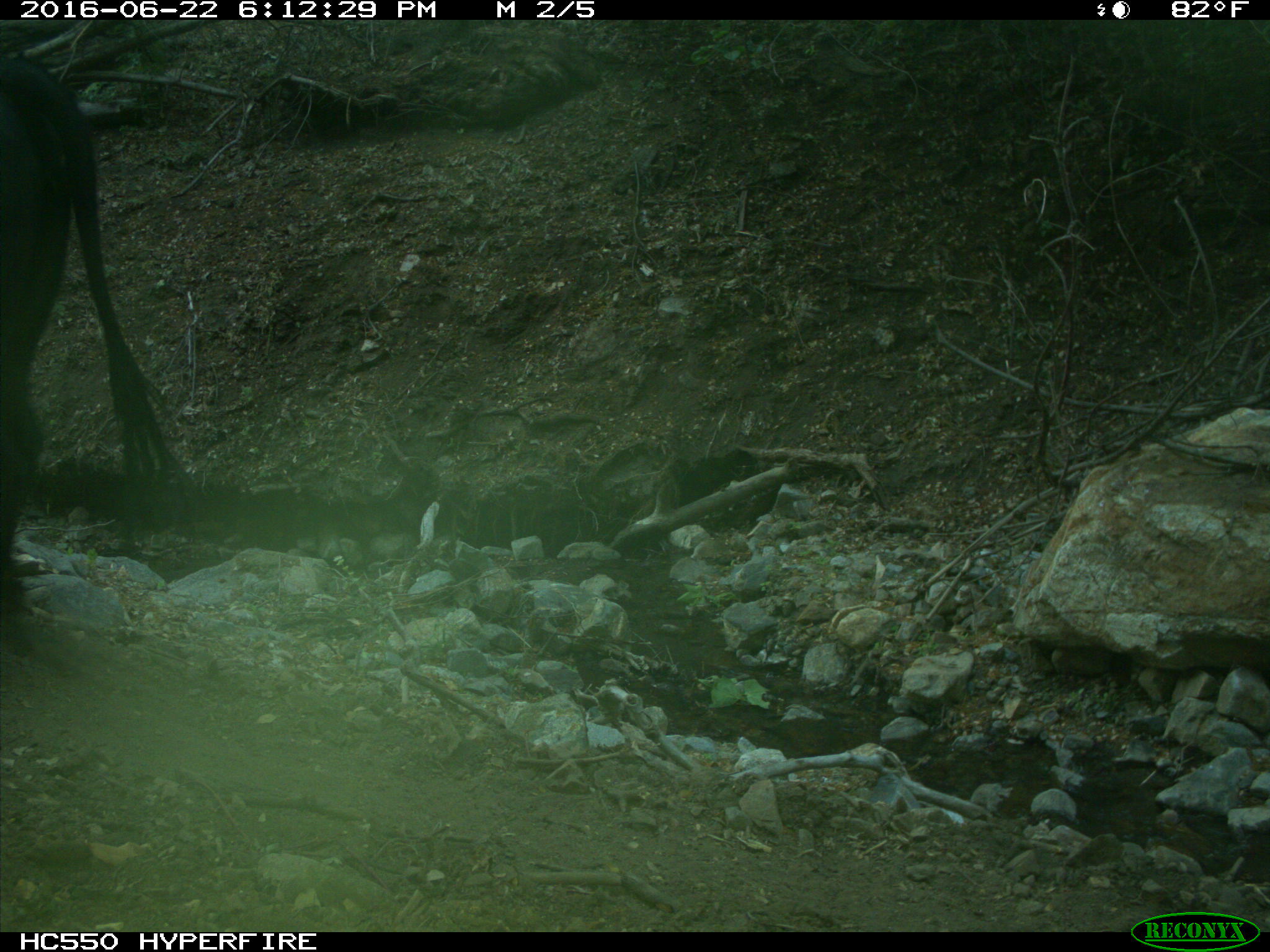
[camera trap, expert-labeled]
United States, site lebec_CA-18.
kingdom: Animalia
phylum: Chordata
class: Mammalia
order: Artiodactyla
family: Bovidae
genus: Bos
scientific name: Bos taurus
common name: domestic cow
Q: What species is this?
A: Bos taurus (domestic cow).